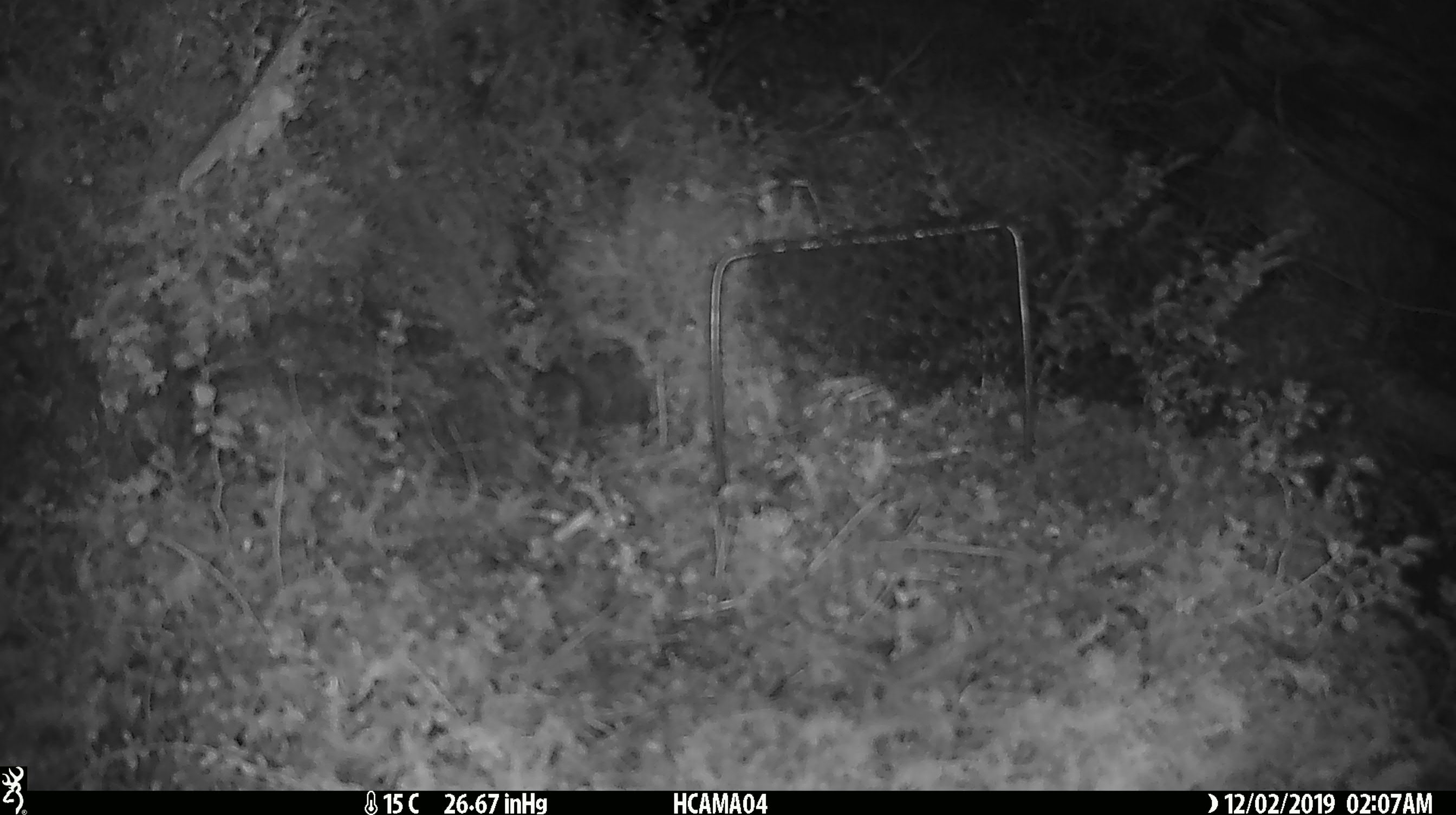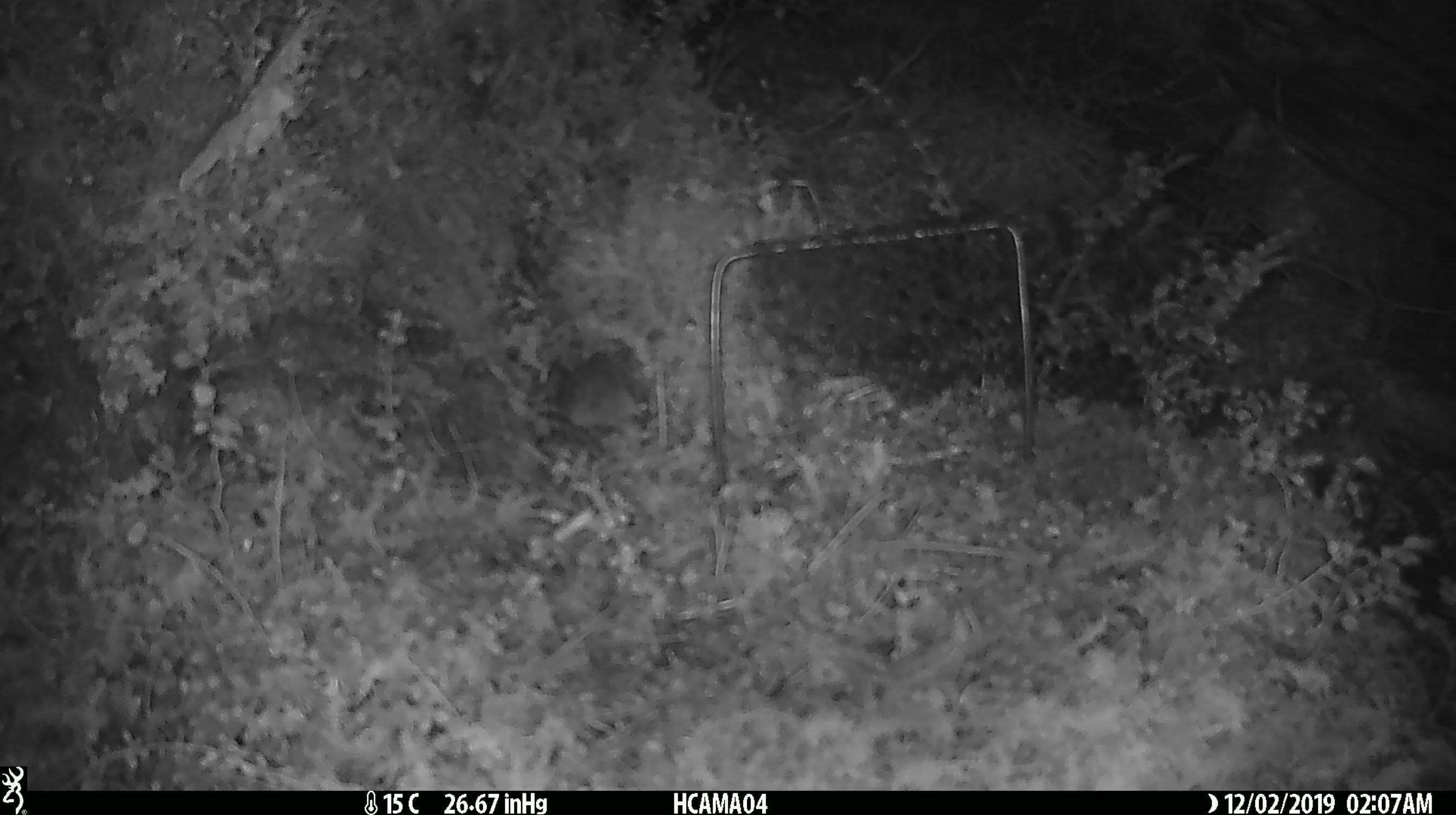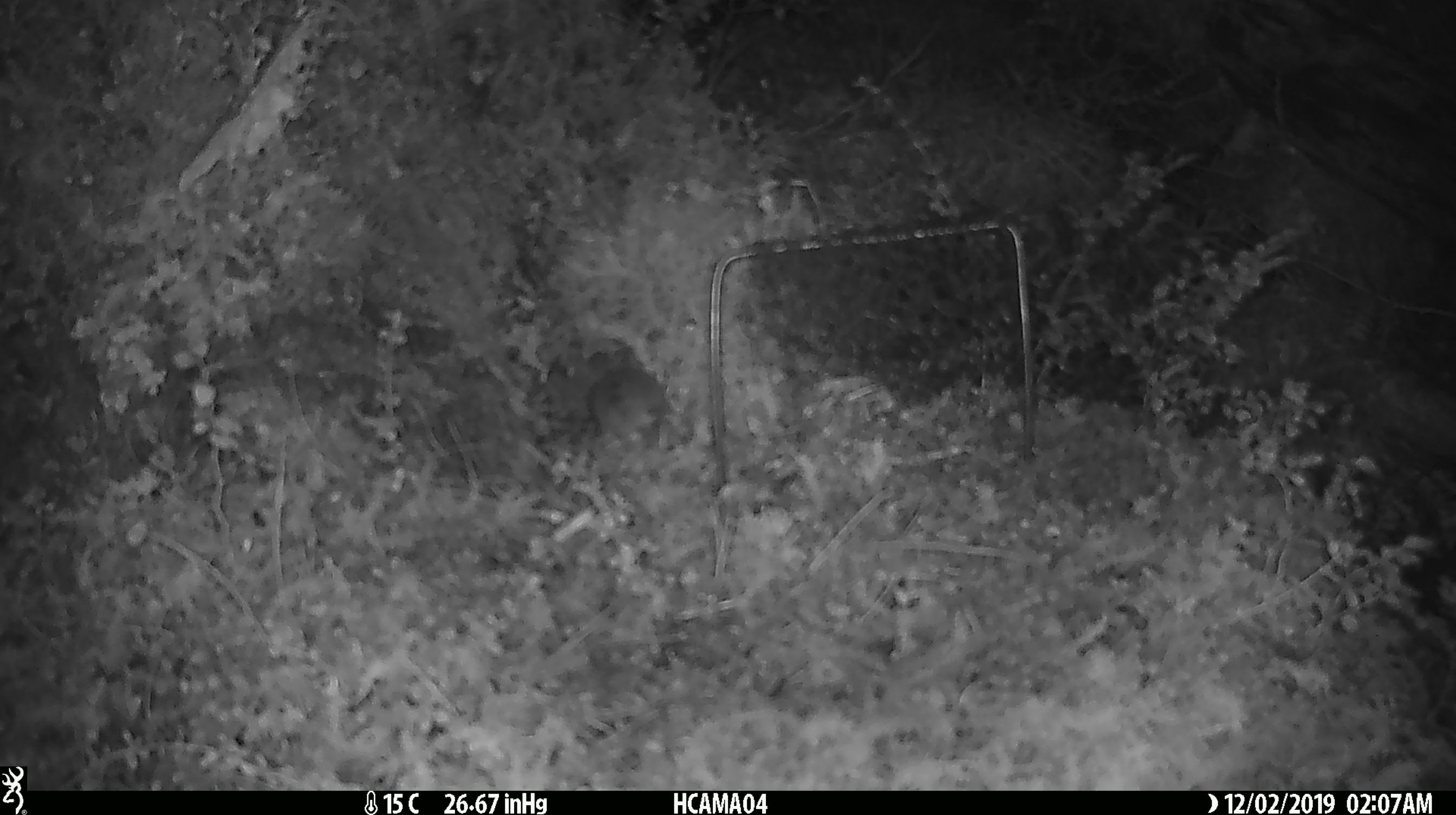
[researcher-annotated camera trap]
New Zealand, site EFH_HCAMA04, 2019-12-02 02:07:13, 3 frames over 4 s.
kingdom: Animalia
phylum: Chordata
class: Mammalia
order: Rodentia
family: Muridae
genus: Mus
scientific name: Mus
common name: mouse